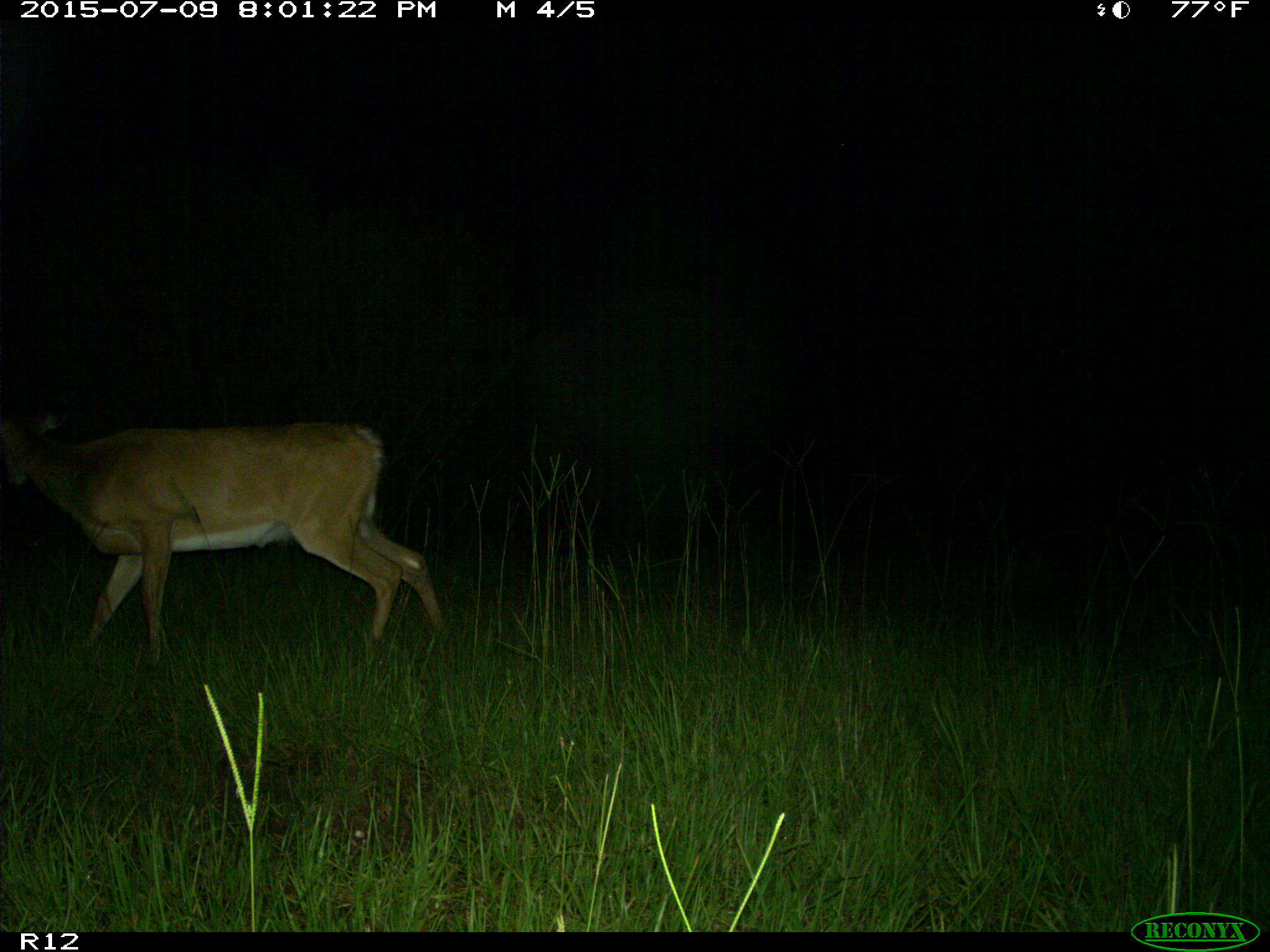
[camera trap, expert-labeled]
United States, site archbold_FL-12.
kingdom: Animalia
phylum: Chordata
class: Mammalia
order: Artiodactyla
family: Cervidae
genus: Odocoileus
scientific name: Odocoileus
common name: deer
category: unidentified deer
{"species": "unidentified deer (deer) (Odocoileus)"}